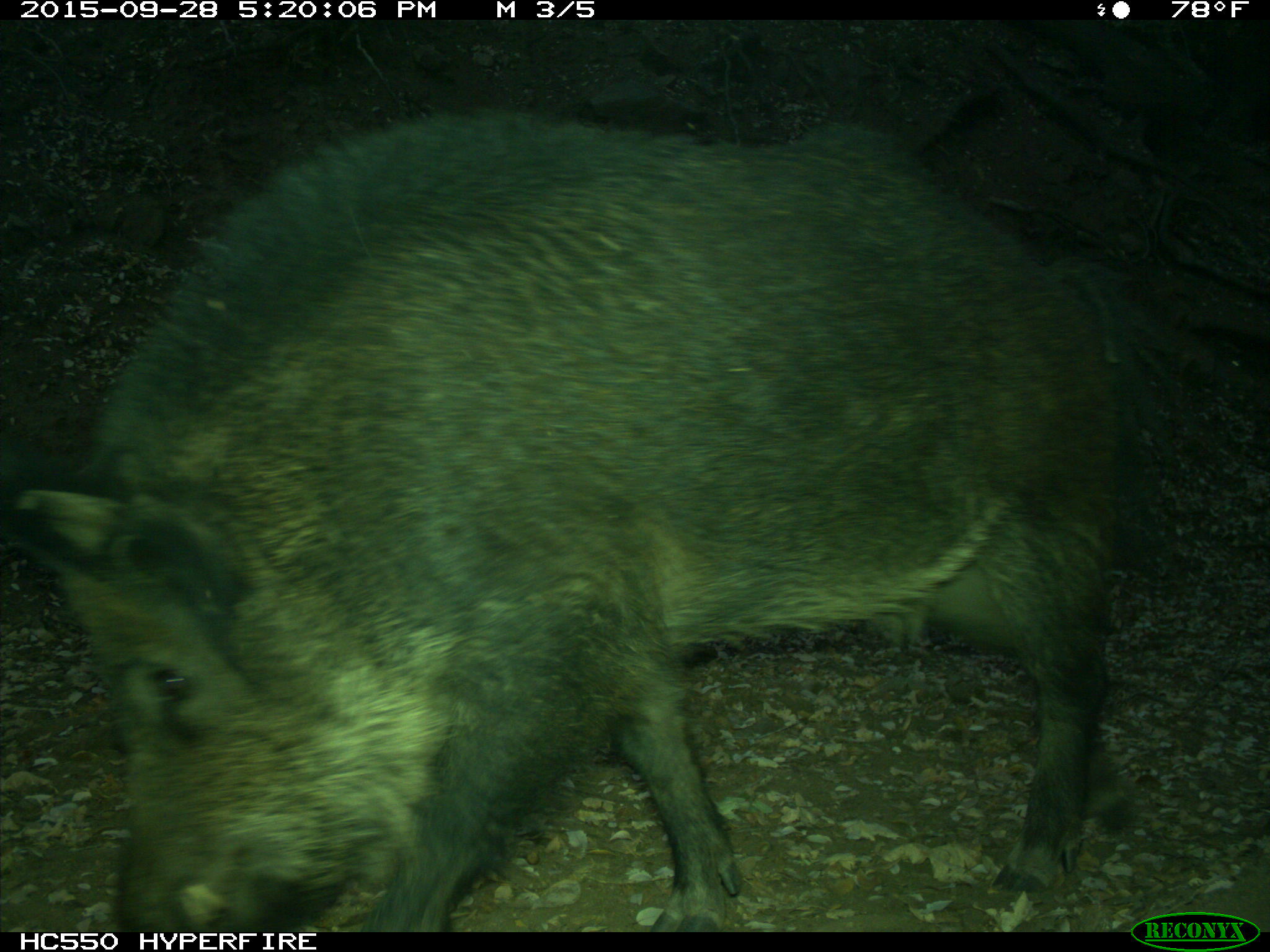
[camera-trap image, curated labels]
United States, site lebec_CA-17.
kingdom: Animalia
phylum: Chordata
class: Mammalia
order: Artiodactyla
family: Suidae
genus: Sus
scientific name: Sus scrofa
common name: wild boar